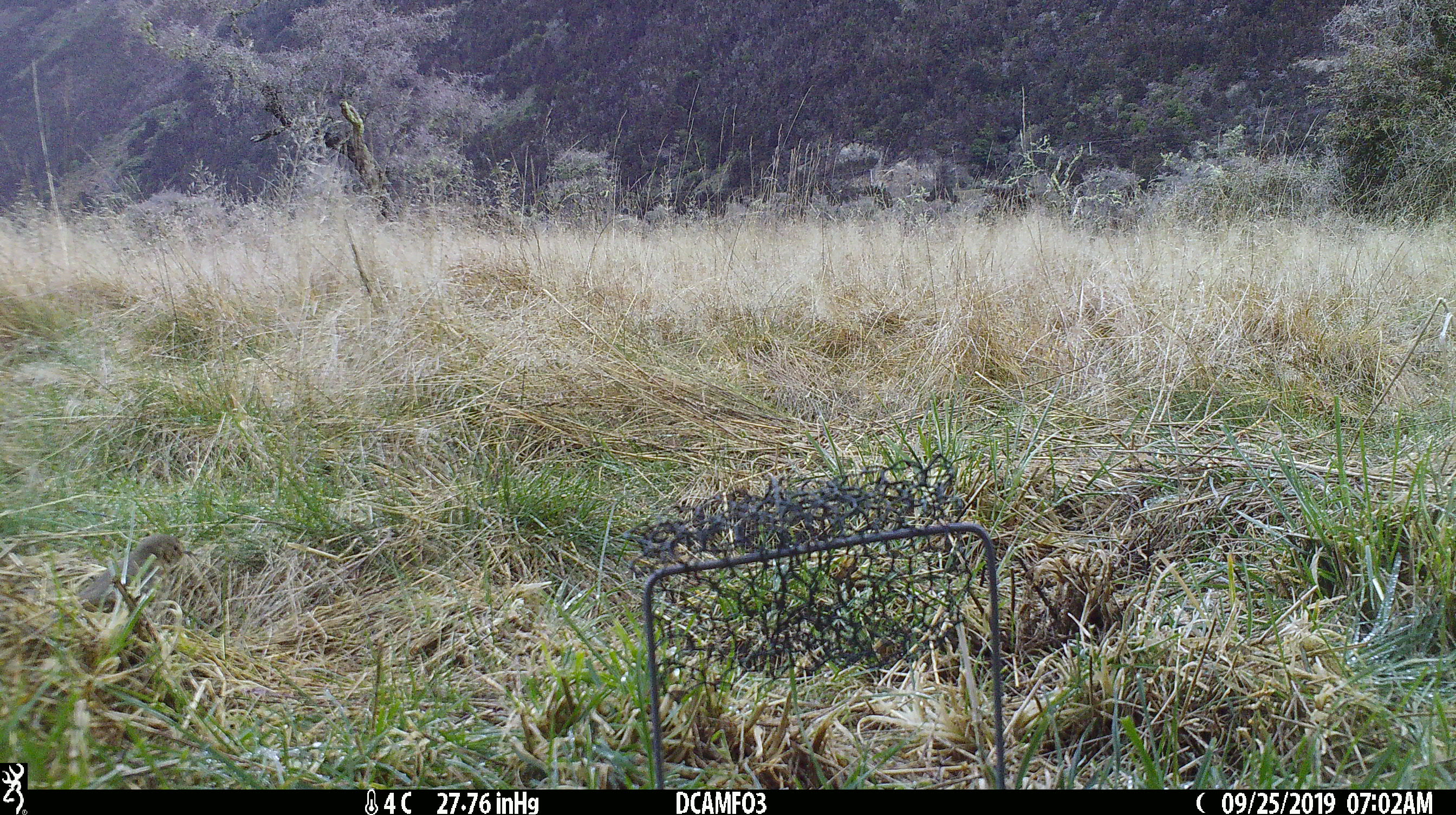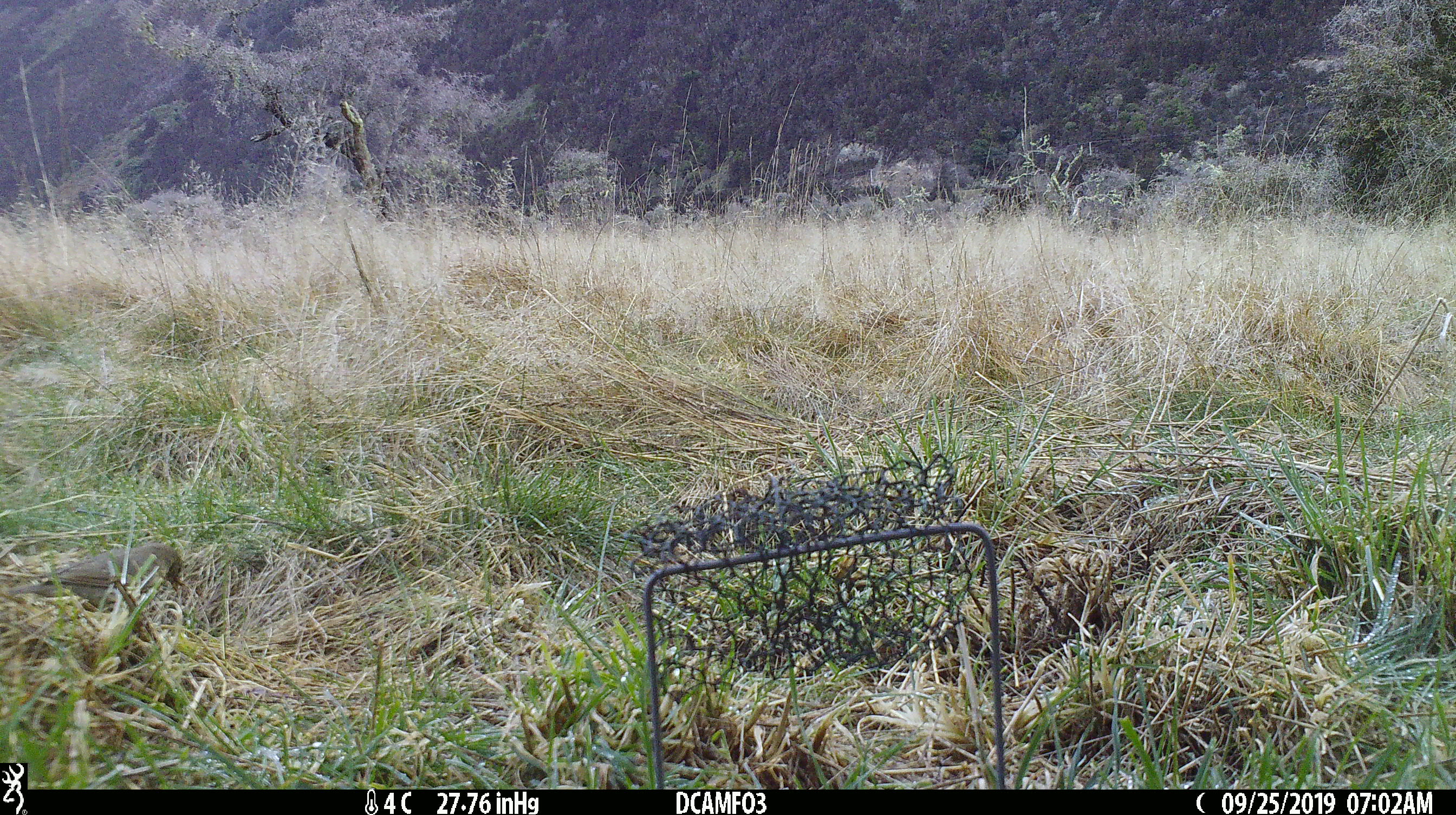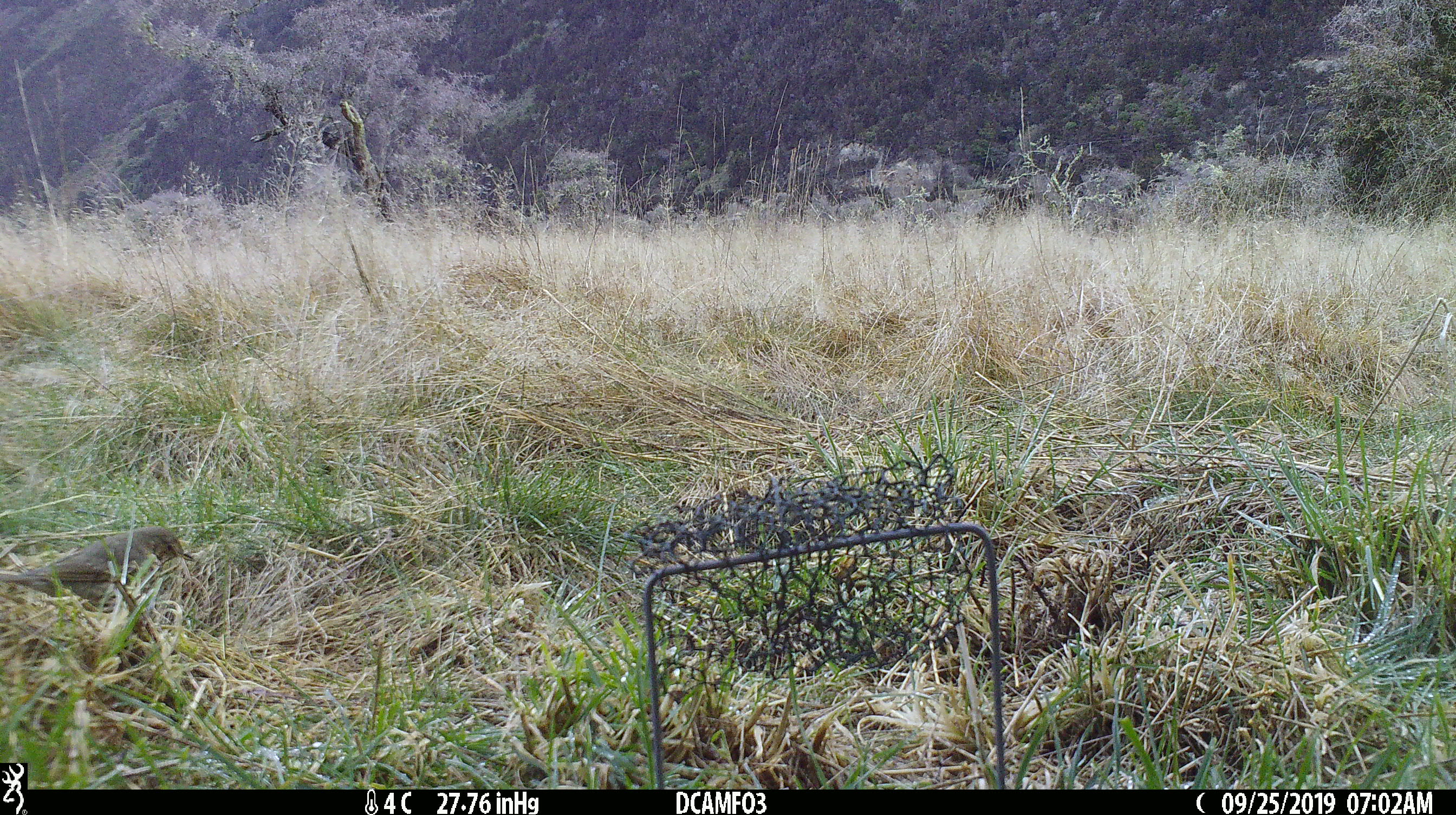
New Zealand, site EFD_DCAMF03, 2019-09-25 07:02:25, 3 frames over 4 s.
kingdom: Animalia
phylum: Chordata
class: Aves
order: Passeriformes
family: Turdidae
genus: Turdus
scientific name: Turdus philomelos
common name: song thrush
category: thrush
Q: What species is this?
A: Thrush (song thrush) (Turdus philomelos).